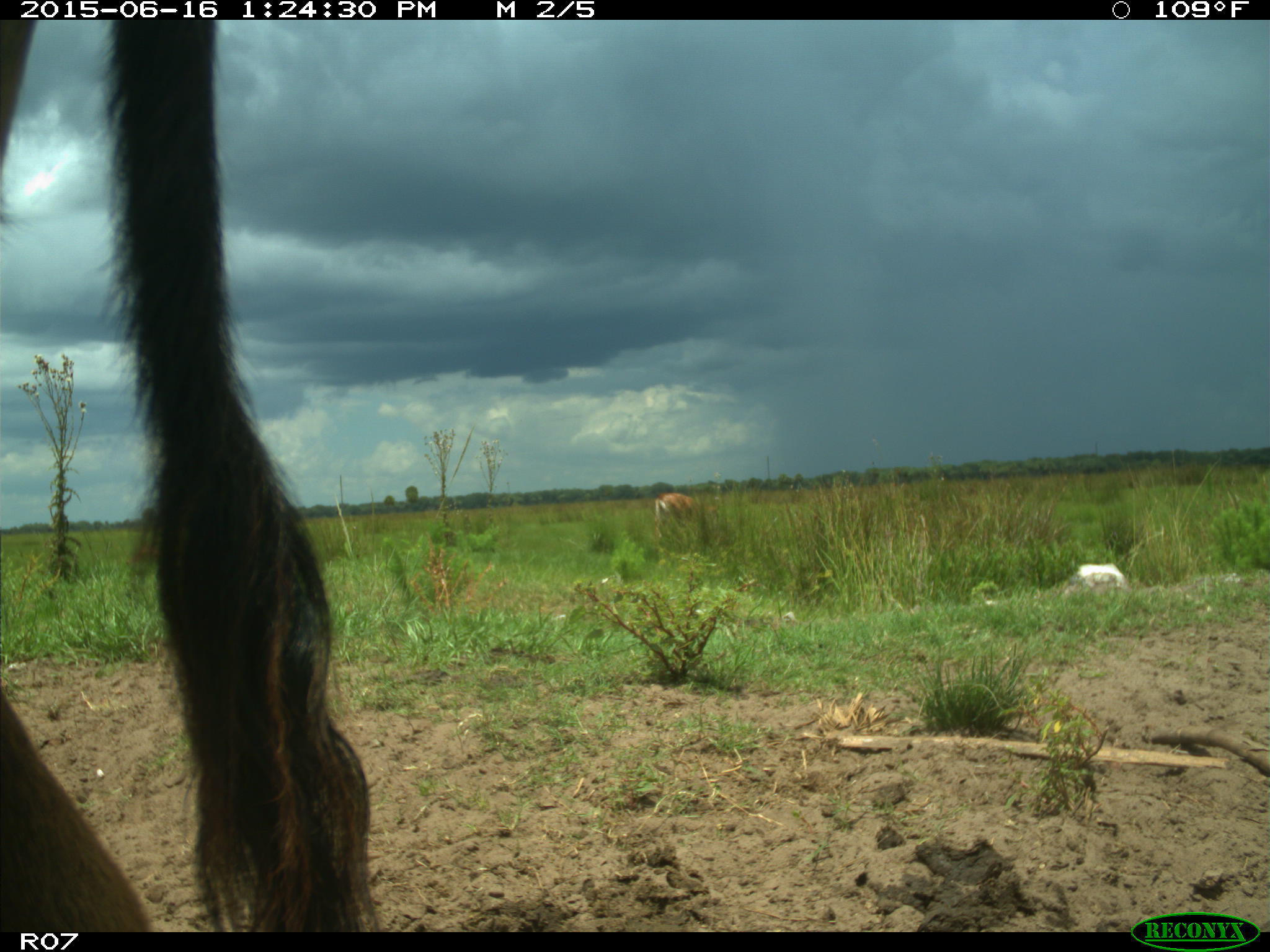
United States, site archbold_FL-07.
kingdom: Animalia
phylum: Chordata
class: Mammalia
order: Artiodactyla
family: Bovidae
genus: Bos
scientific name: Bos taurus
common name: domestic cow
Bos taurus (domestic cow).